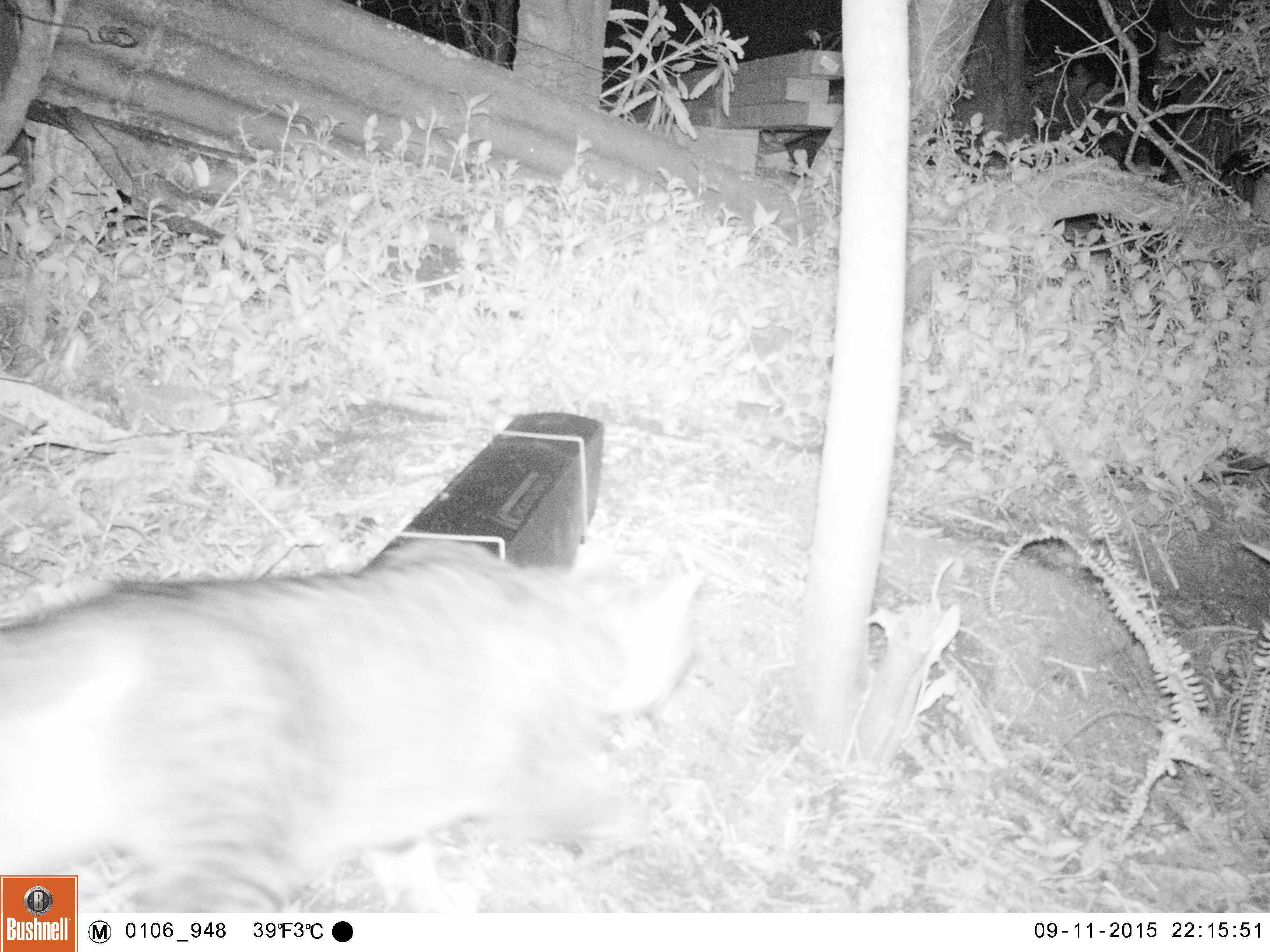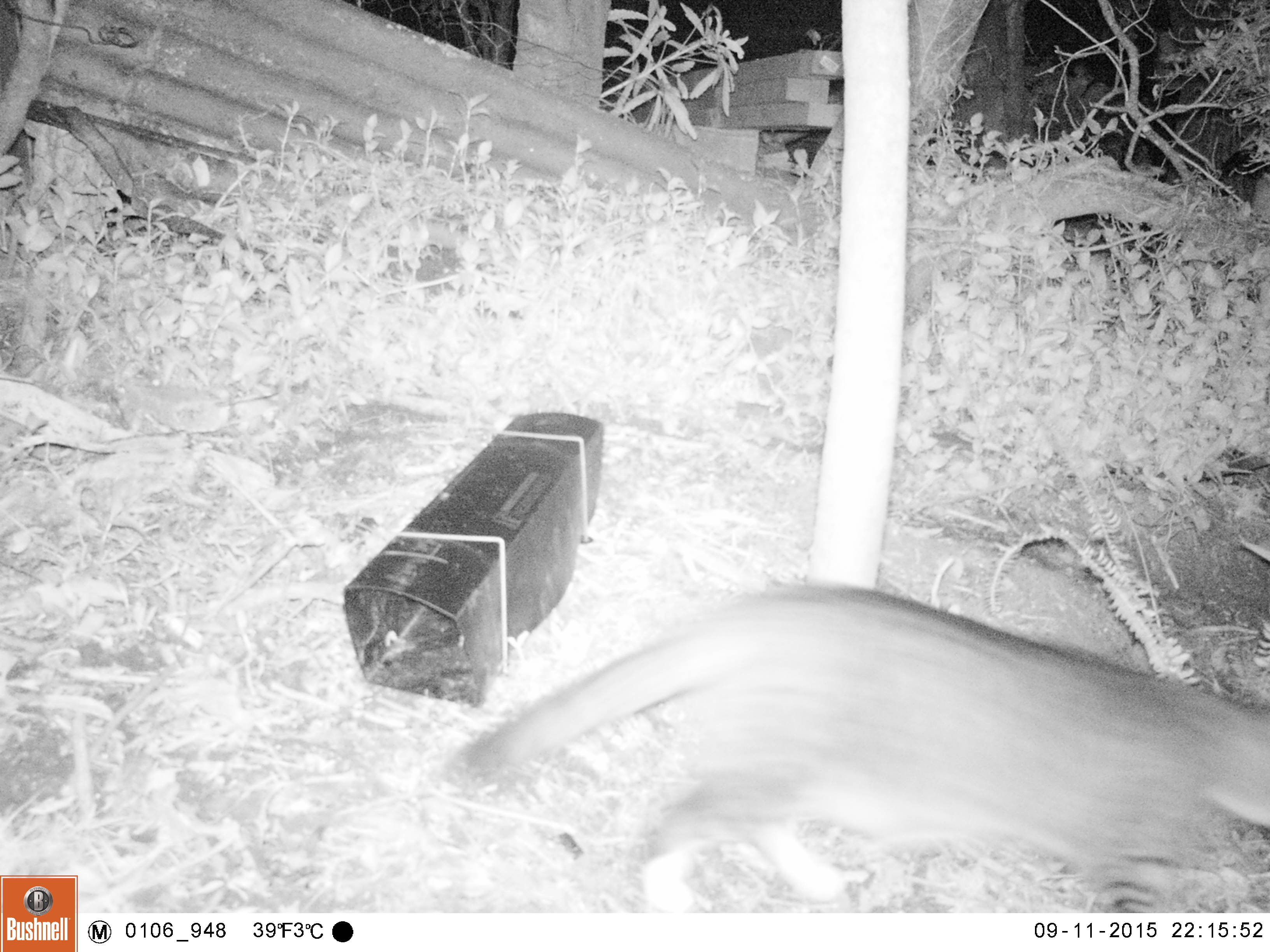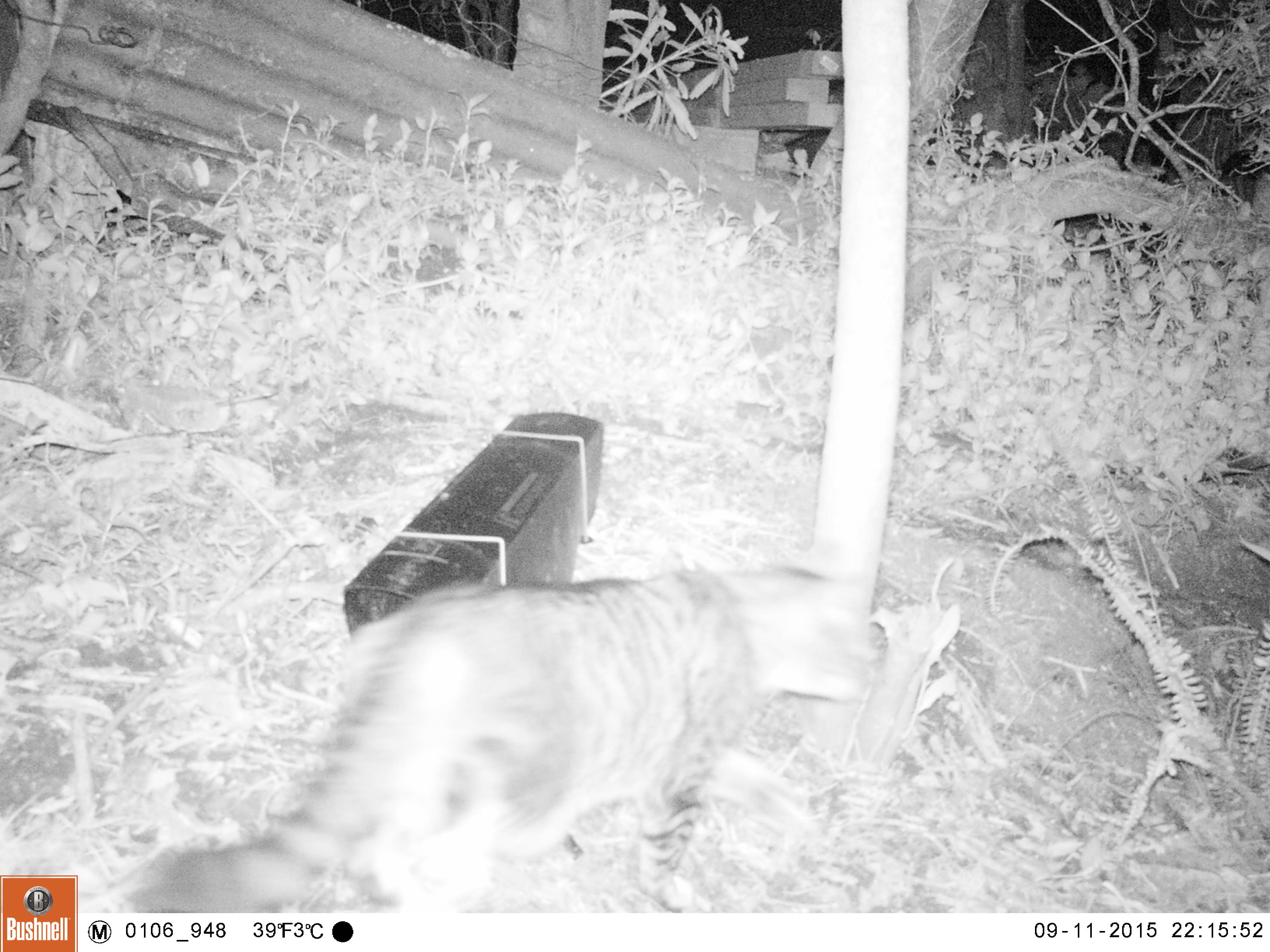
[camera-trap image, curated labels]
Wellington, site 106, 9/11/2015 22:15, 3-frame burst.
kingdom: Animalia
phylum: Chordata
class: Mammalia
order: Carnivora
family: Felidae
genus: Felis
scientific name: Felis catus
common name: cat